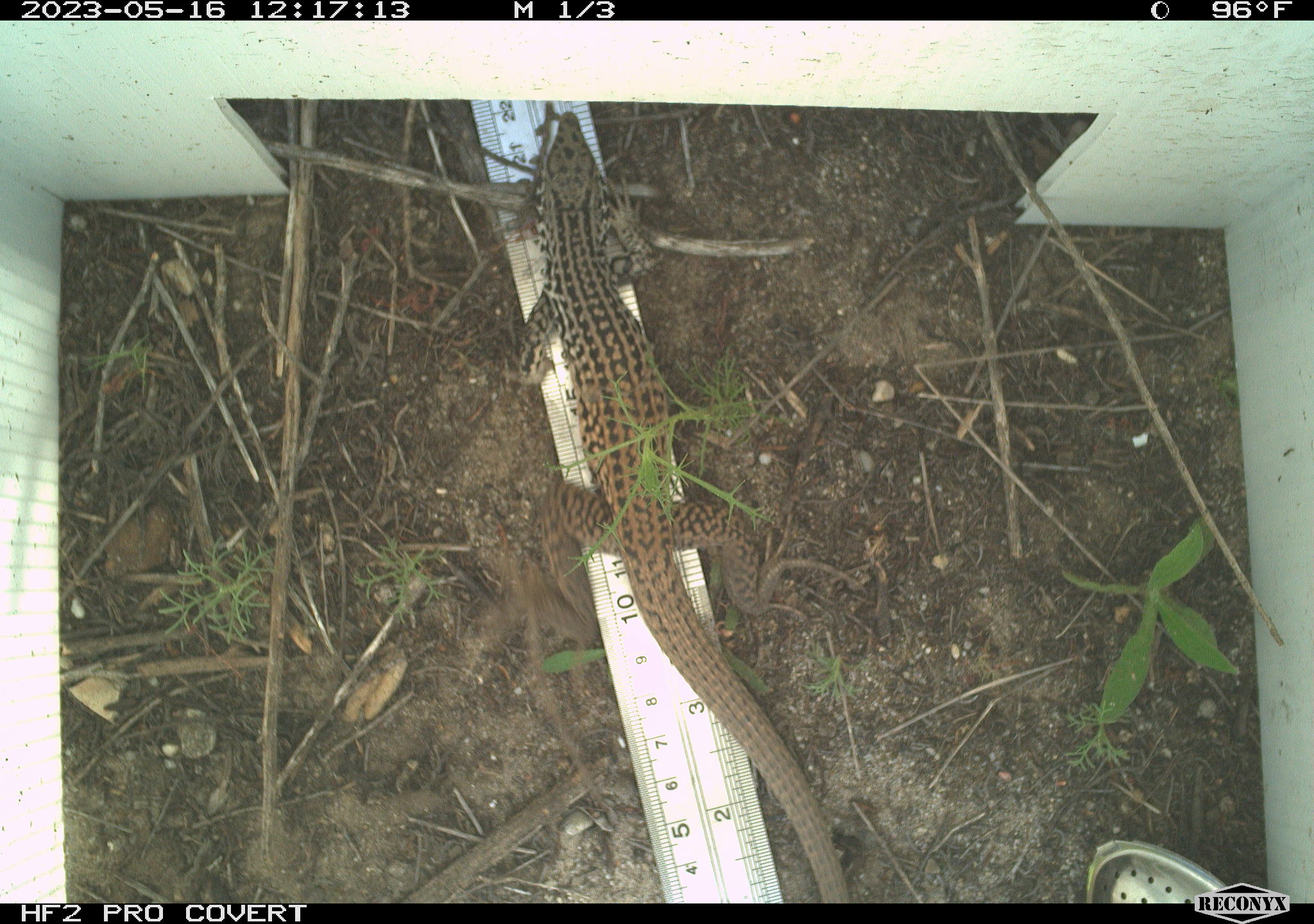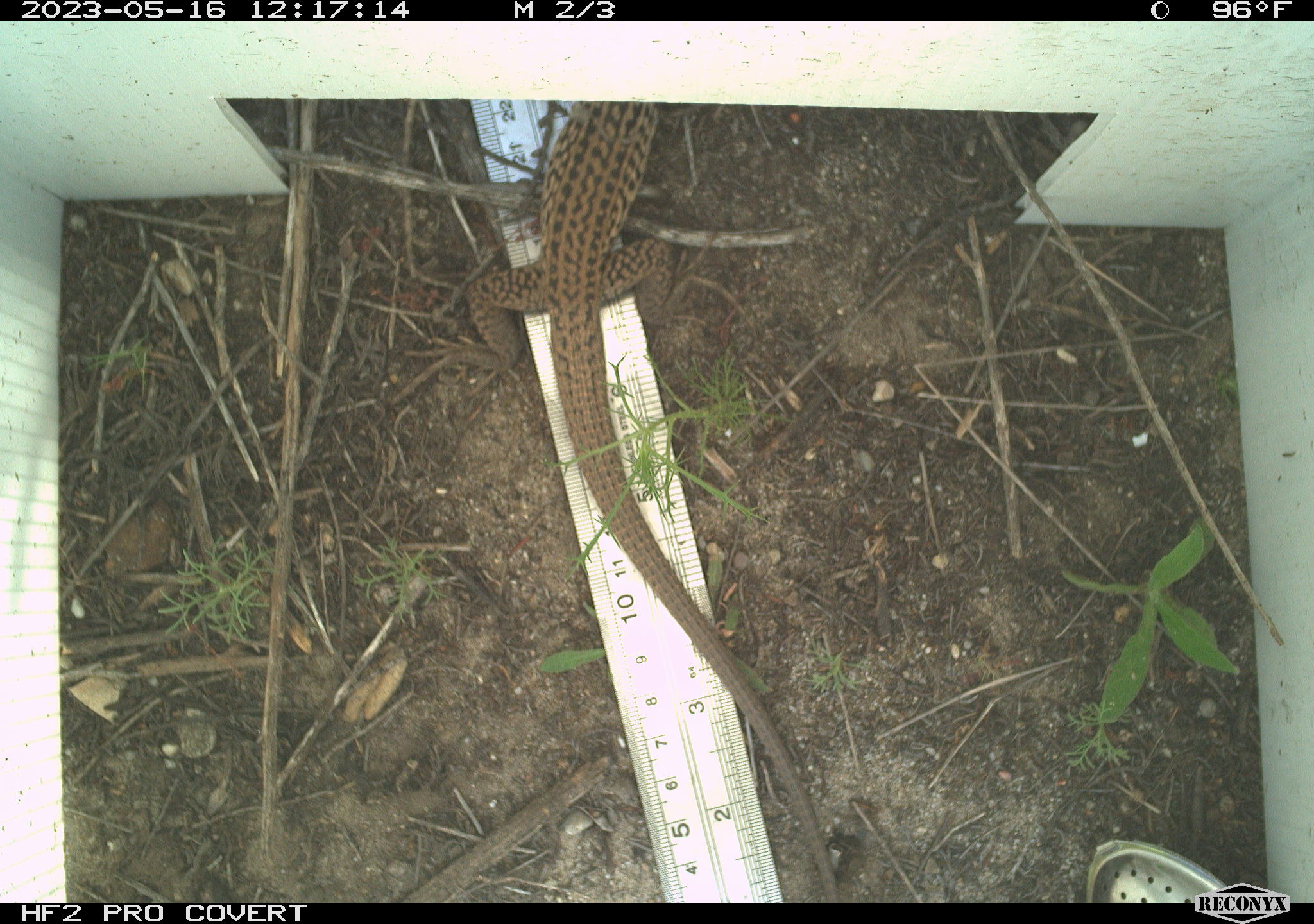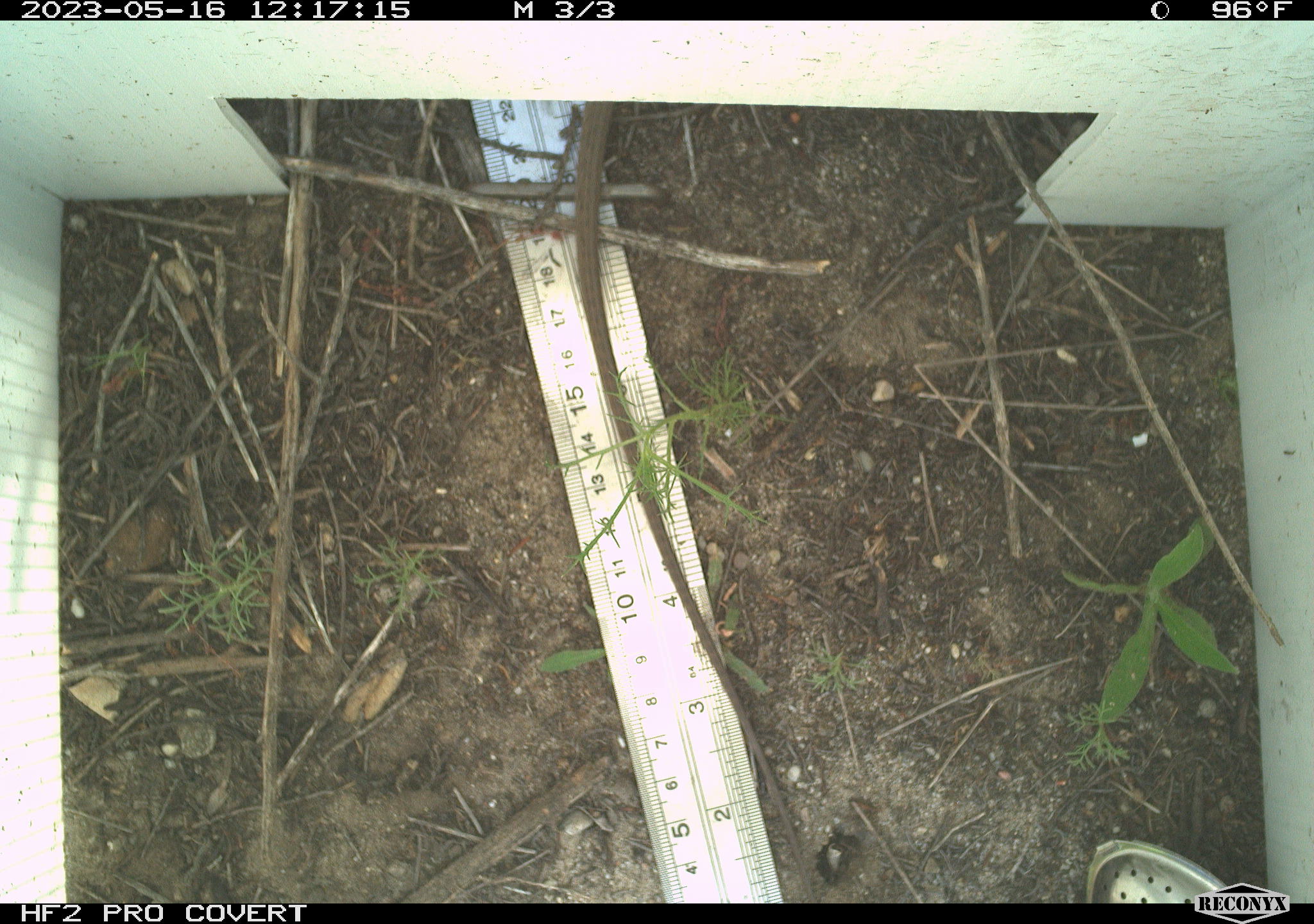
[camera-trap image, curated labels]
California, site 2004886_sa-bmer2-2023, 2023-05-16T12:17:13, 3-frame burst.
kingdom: Animalia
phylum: Chordata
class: Reptilia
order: Squamata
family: Teiidae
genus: Aspidoscelis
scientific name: Aspidoscelis tigris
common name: western whiptail